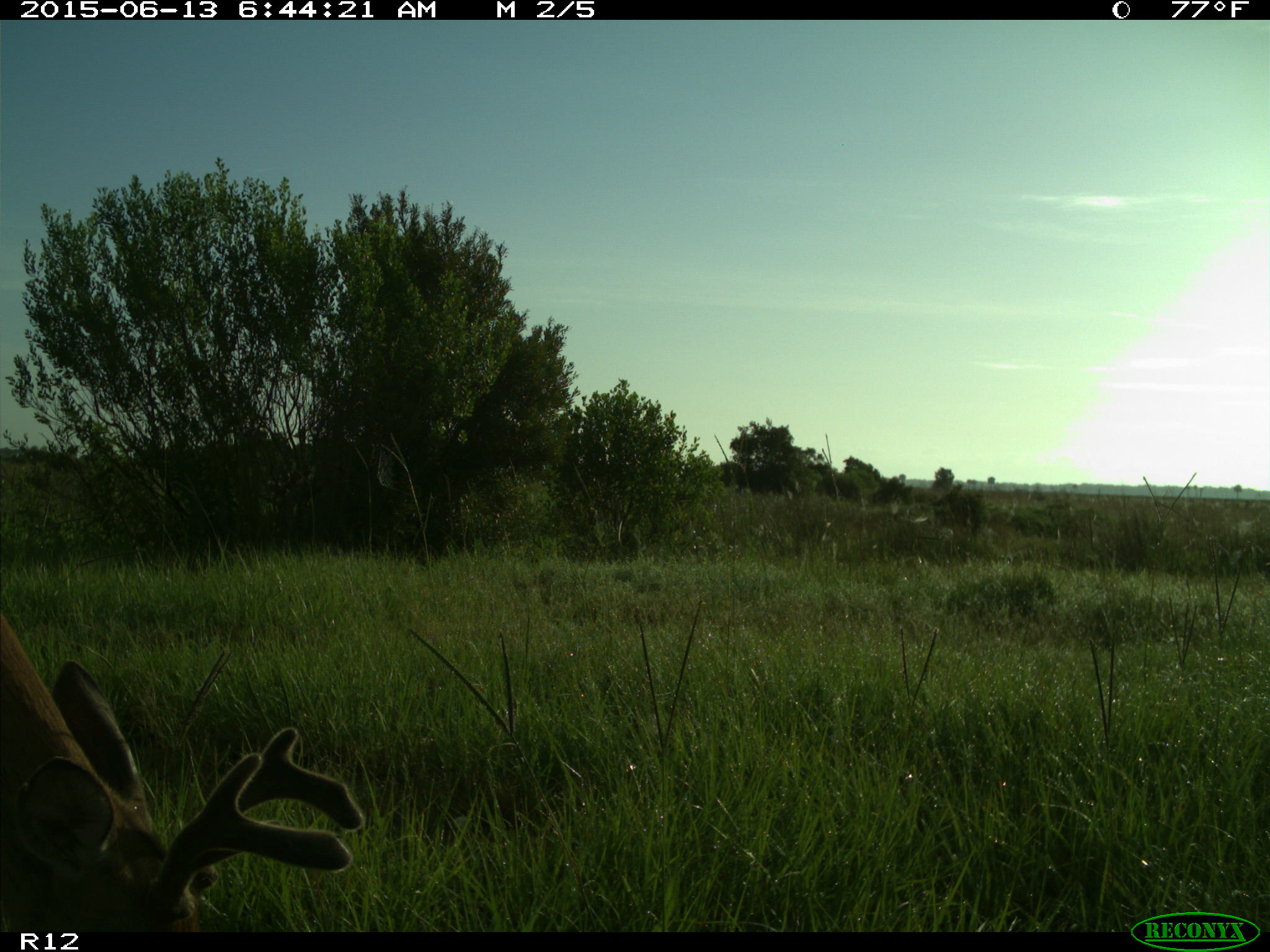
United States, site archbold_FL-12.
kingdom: Animalia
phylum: Chordata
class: Mammalia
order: Artiodactyla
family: Cervidae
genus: Odocoileus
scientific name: Odocoileus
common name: deer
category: unidentified deer